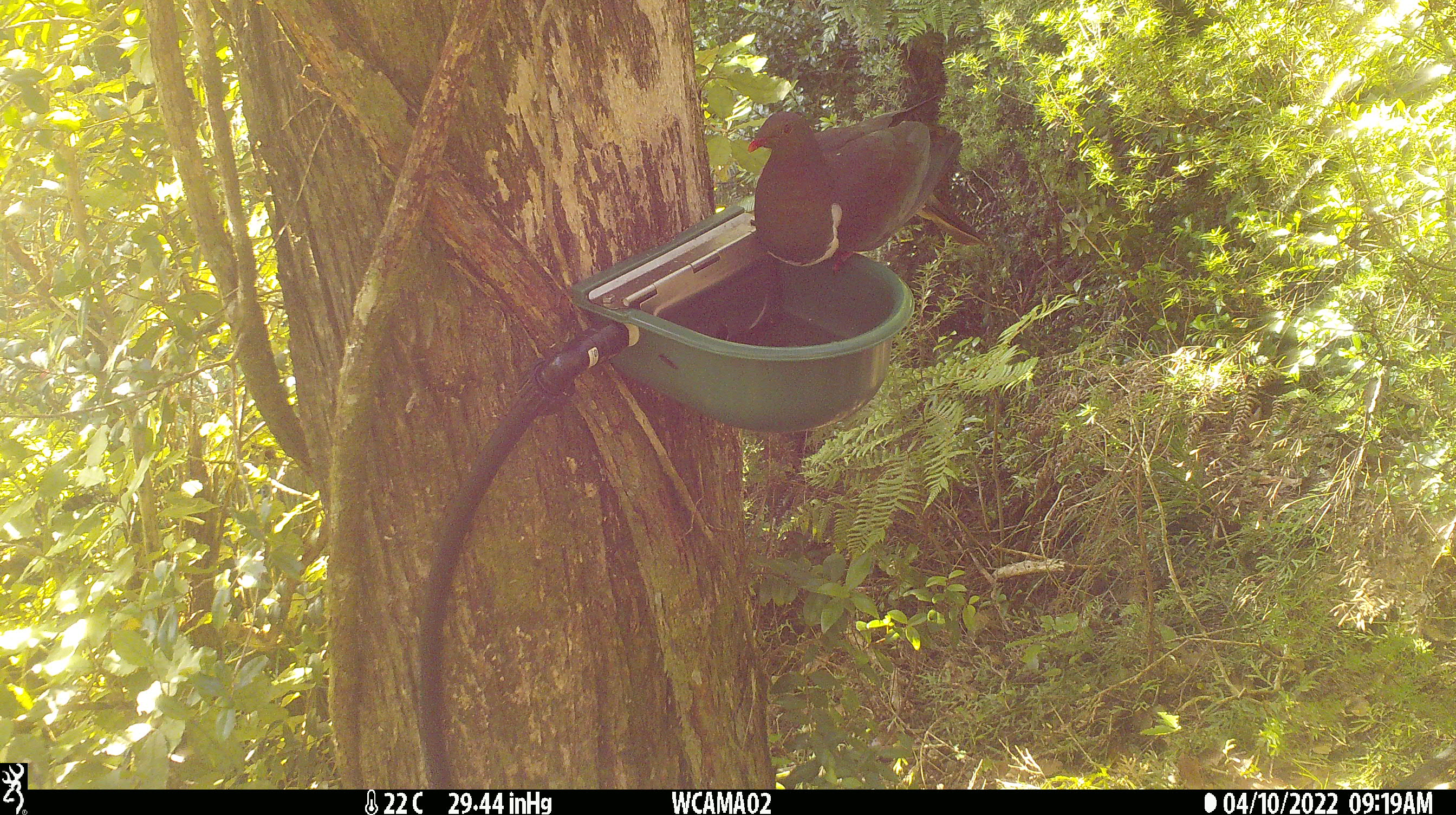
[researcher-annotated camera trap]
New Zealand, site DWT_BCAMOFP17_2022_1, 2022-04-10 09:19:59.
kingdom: Animalia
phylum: Chordata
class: Aves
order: Columbiformes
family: Columbidae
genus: Hemiphaga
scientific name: Hemiphaga novaeseelandiae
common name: new zealand pigeon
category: kereru